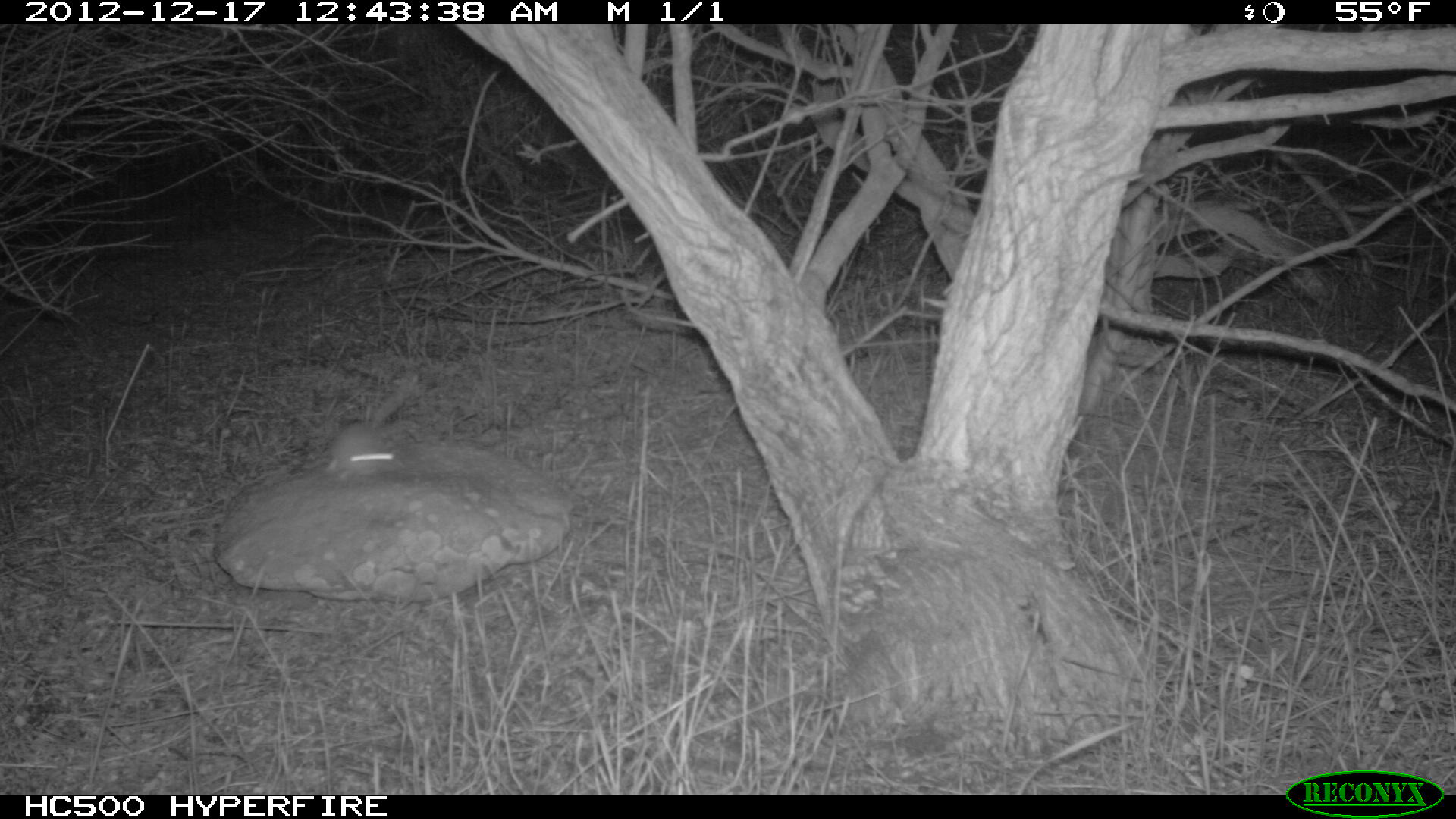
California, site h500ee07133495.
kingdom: Animalia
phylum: Chordata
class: Mammalia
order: Rodentia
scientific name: Rodentia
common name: rodent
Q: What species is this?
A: Rodent (Rodentia).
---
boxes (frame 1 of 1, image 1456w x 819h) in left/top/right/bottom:
rodent: 322/423/400/478